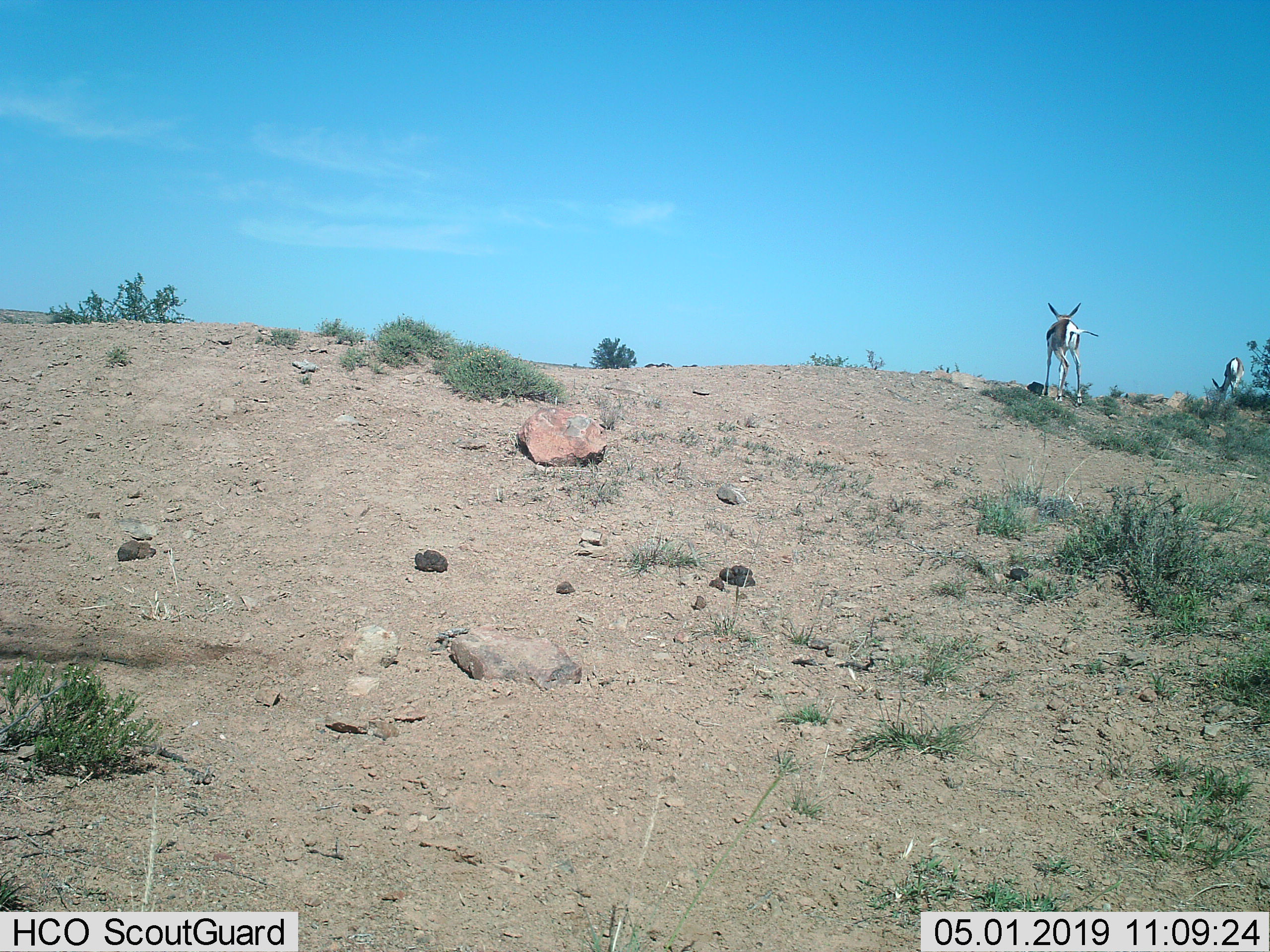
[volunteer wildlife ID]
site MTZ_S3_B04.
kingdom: Animalia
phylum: Chordata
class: Mammalia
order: Artiodactyla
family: Bovidae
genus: Antidorcas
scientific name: Antidorcas marsupialis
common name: springbok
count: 2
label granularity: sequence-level